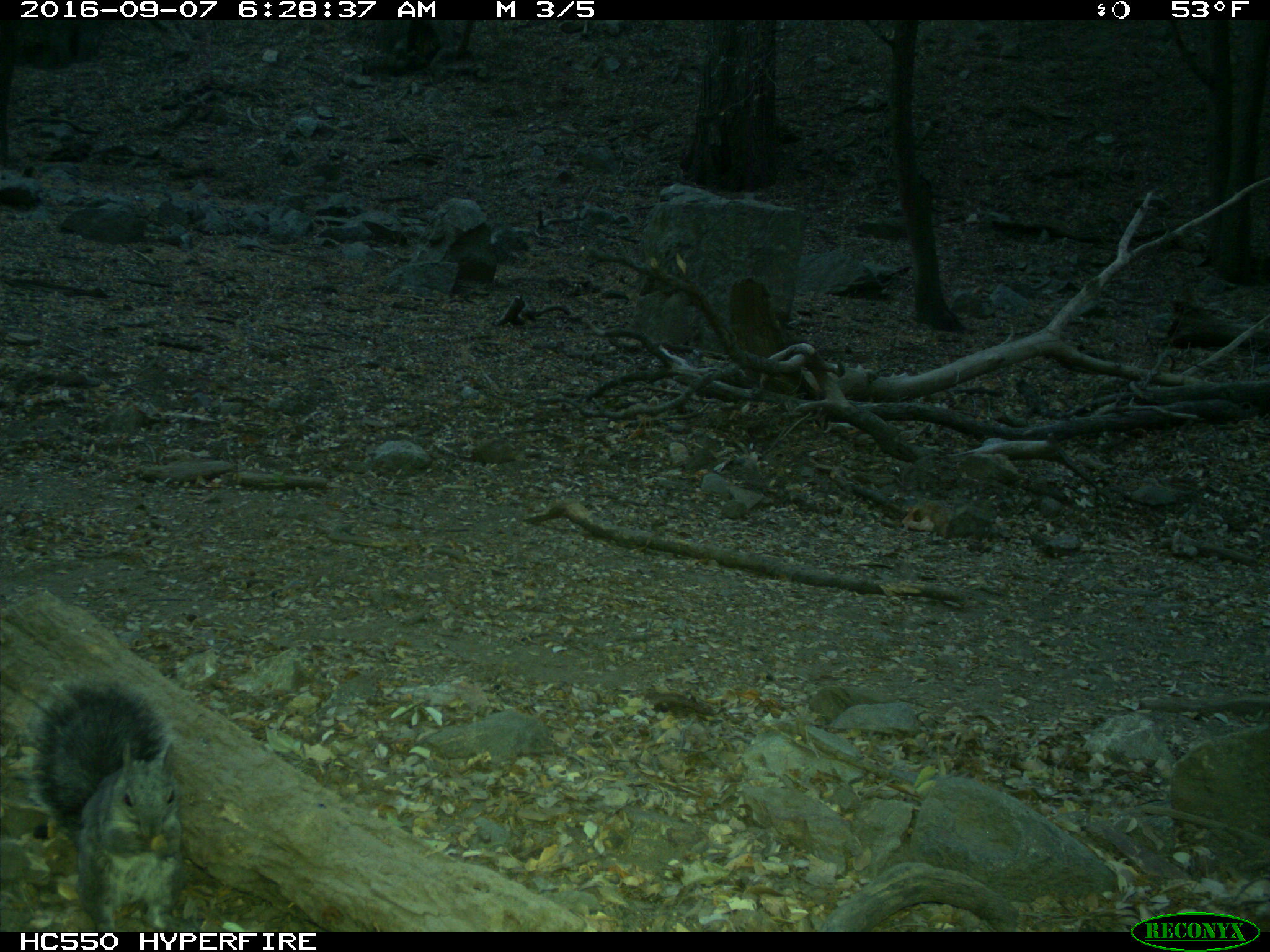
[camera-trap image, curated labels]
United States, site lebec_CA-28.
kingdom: Animalia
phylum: Chordata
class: Mammalia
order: Rodentia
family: Sciuridae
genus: Sciurus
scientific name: Sciurus carolinensis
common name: eastern gray squirrel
Sciurus carolinensis (eastern gray squirrel).